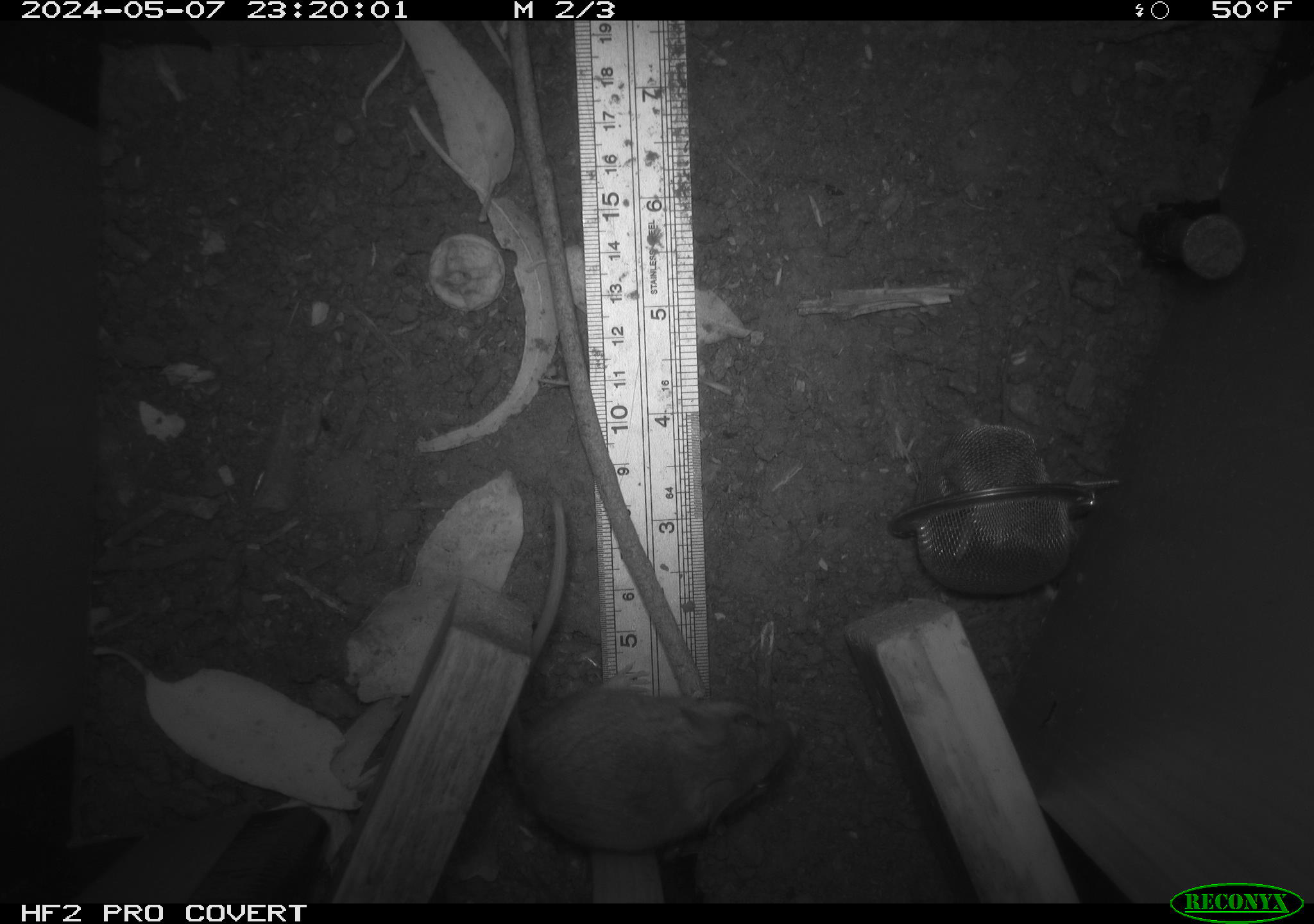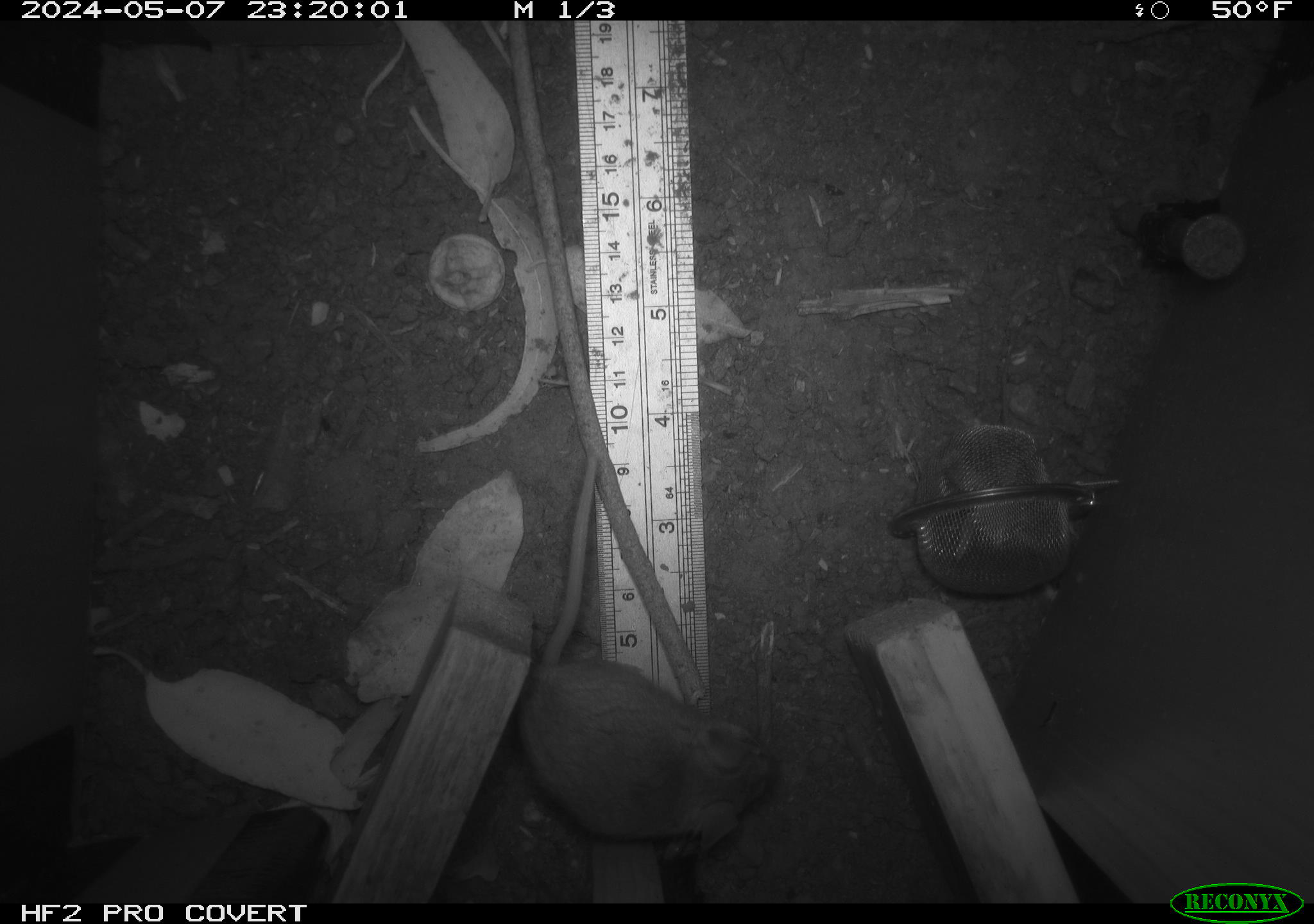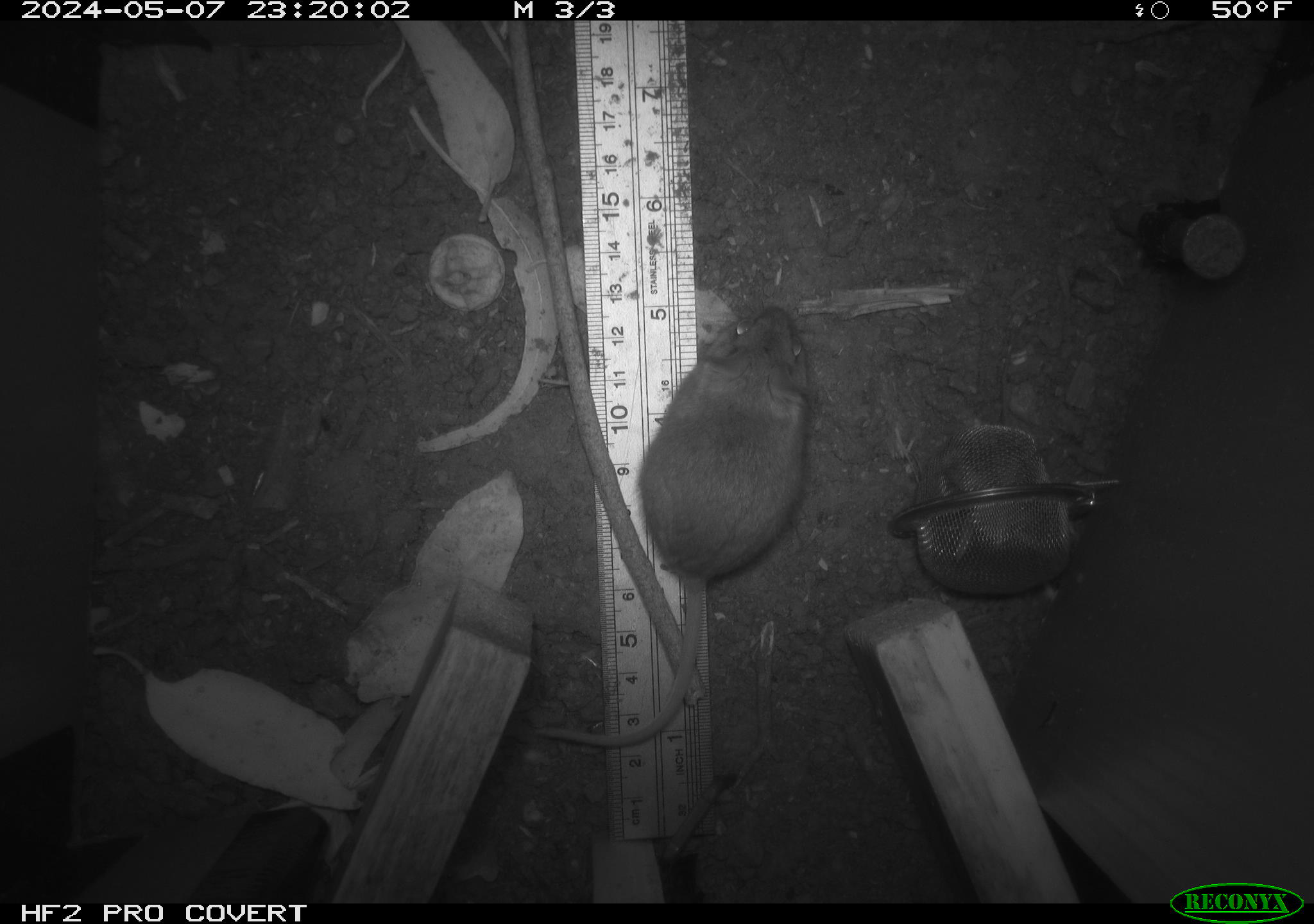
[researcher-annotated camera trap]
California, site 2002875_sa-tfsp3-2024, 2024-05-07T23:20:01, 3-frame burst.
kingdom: Animalia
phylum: Chordata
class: Mammalia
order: Rodentia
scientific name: Rodentia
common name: mouse species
Mouse species (Rodentia).